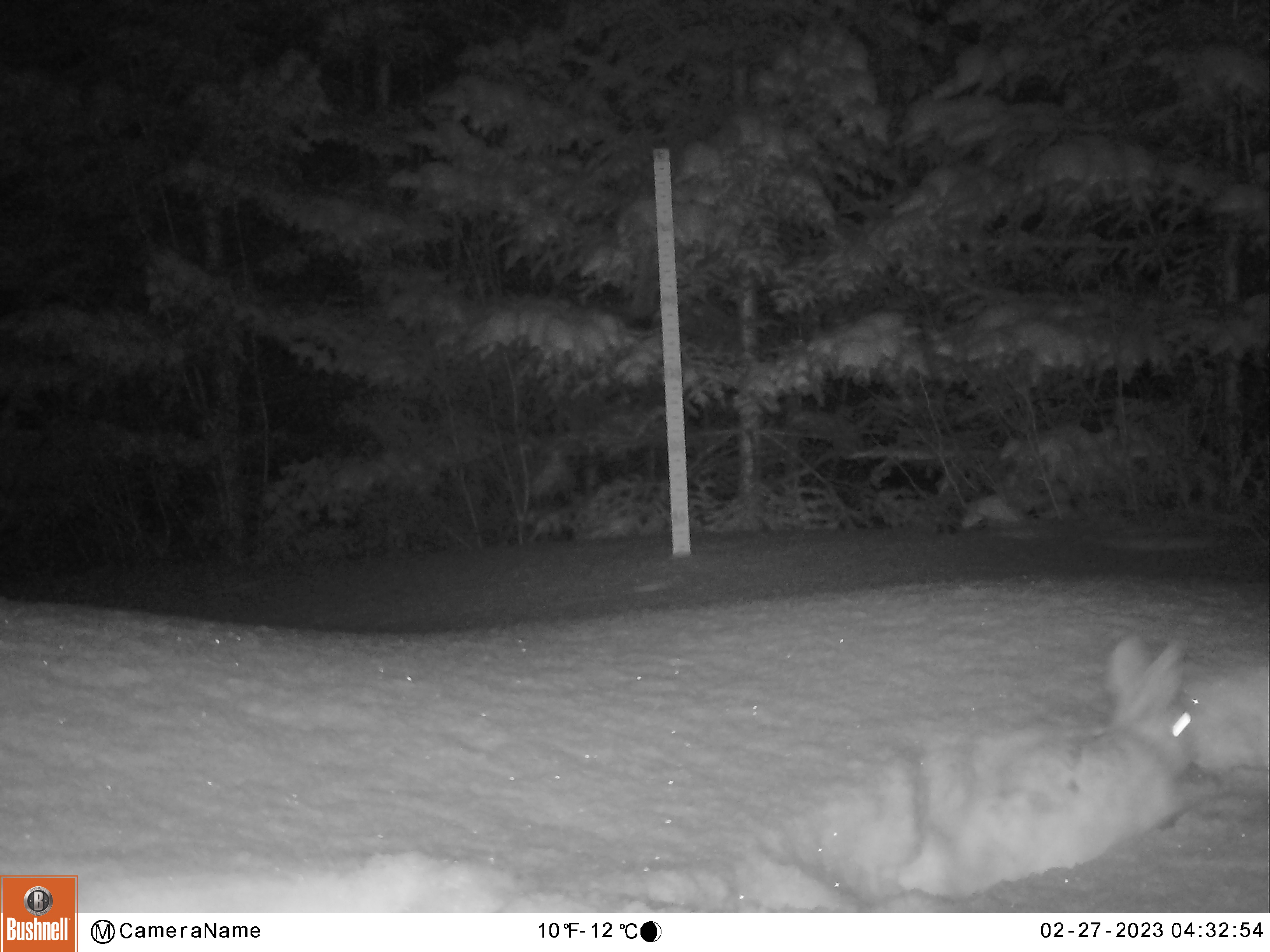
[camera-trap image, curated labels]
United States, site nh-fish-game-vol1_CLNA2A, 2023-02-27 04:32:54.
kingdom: Animalia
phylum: Chordata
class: Mammalia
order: Lagomorpha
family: Leporidae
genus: Lepus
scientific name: Lepus americanus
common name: snowshoe hare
Snowshoe hare (Lepus americanus).